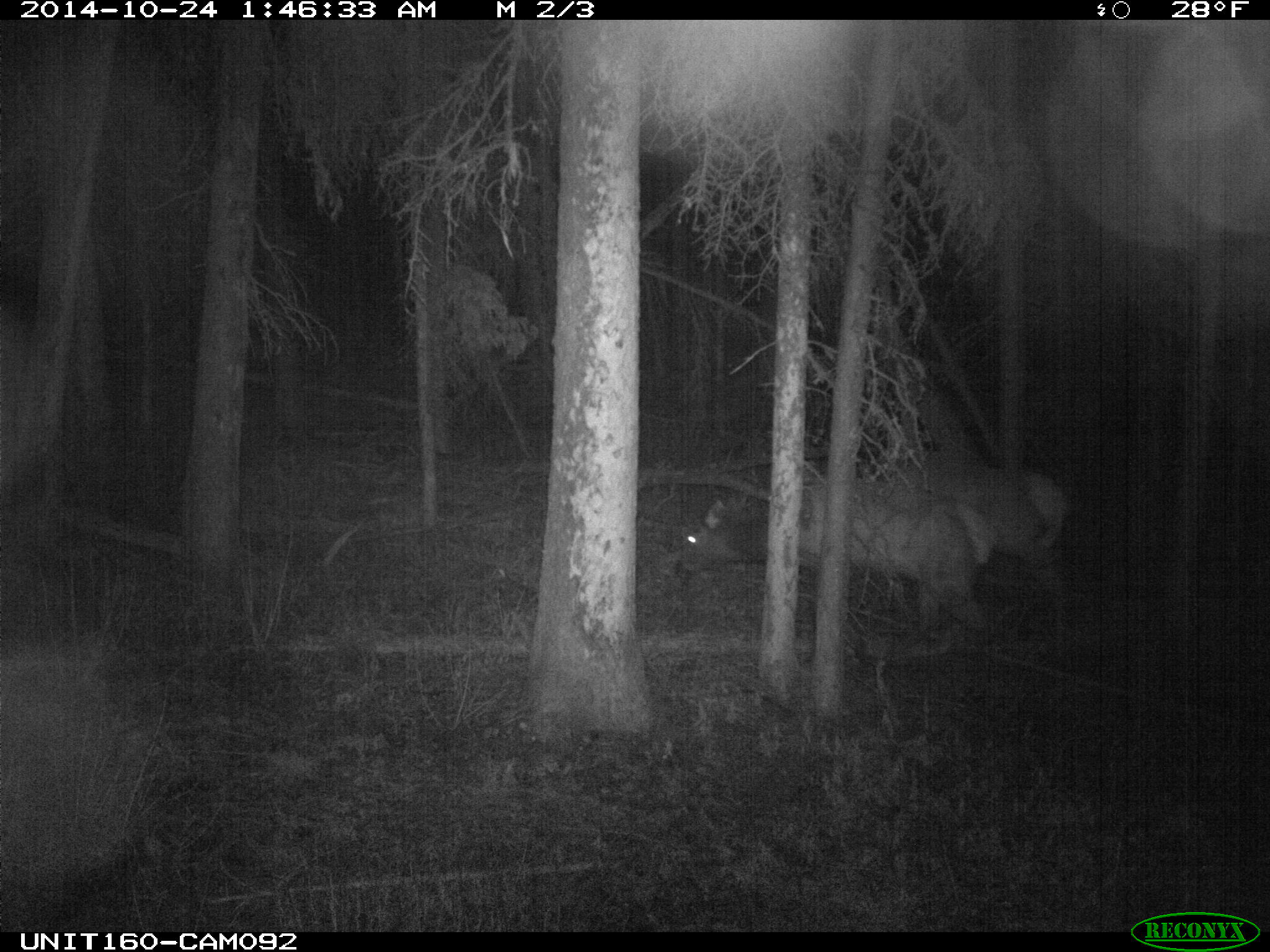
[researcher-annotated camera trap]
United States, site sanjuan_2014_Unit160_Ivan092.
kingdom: Animalia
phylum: Chordata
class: Mammalia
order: Artiodactyla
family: Cervidae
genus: Cervus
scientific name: Cervus elaphus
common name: red deer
Cervus elaphus (red deer).